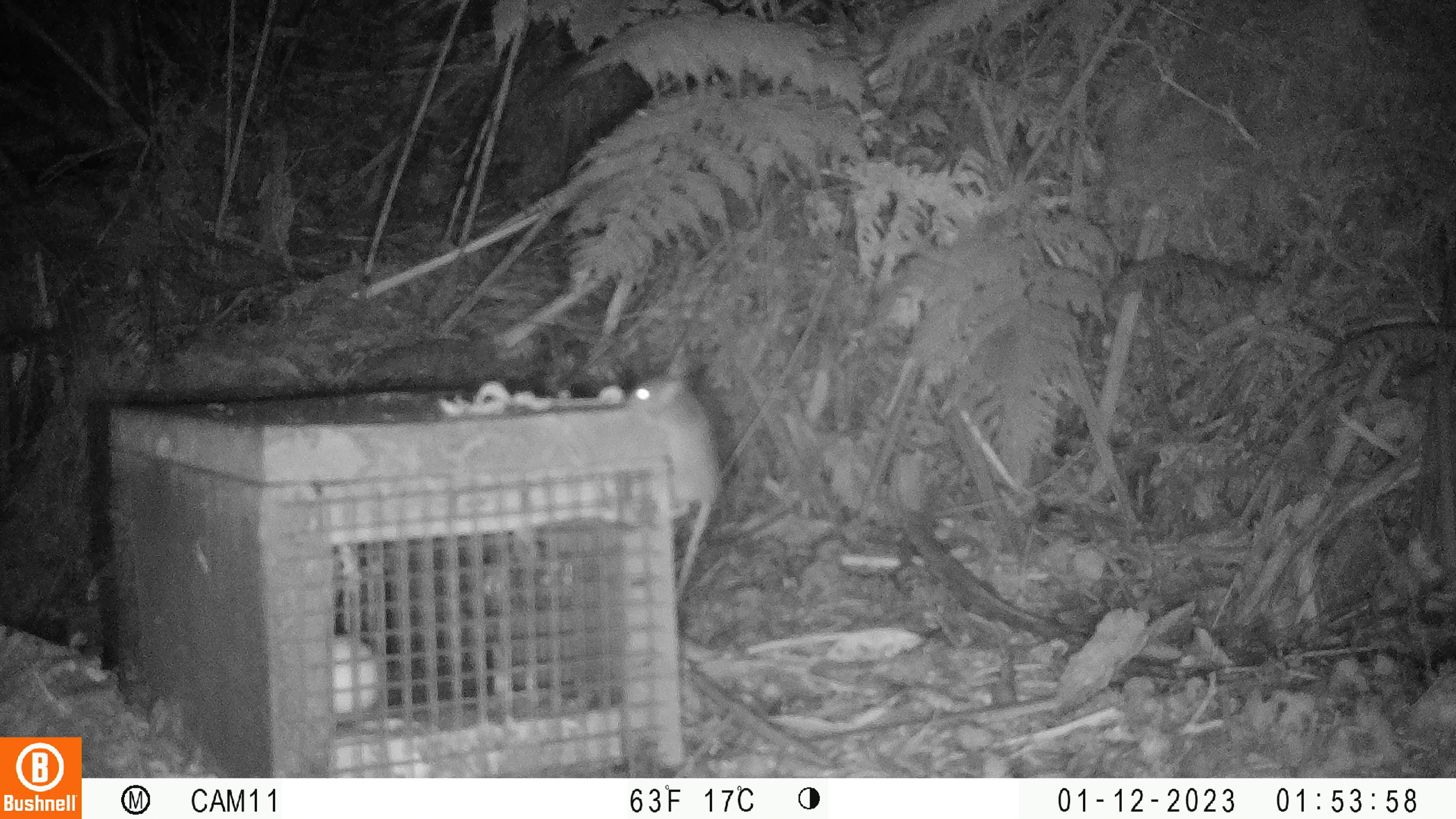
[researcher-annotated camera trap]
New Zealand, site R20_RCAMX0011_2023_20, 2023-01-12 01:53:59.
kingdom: Animalia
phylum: Chordata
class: Mammalia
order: Rodentia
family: Muridae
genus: Mus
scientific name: Mus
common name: mouse